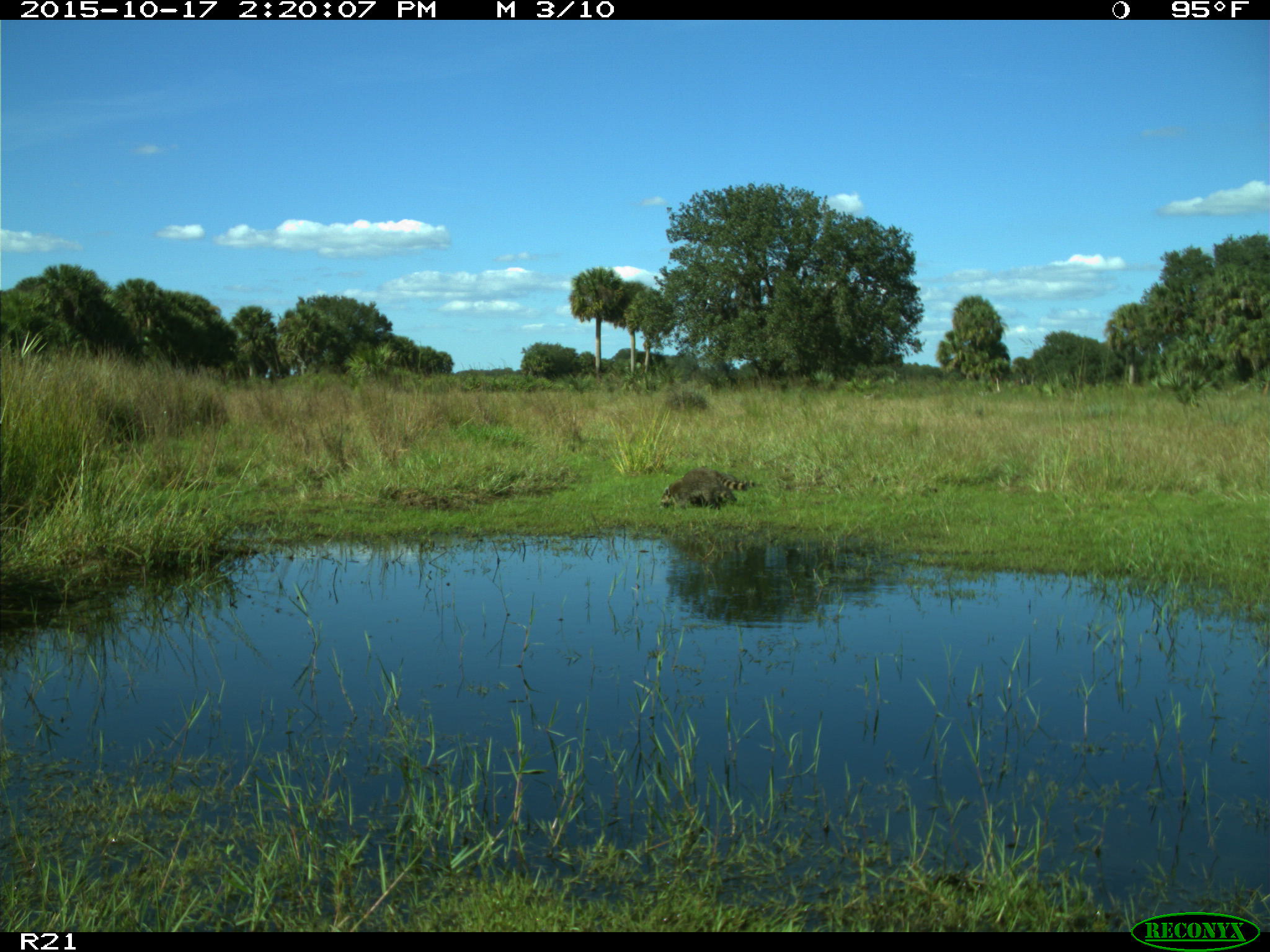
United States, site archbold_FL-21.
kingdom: Animalia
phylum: Chordata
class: Mammalia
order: Carnivora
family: Procyonidae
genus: Procyon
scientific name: Procyon lotor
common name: common raccoon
Procyon lotor (common raccoon).